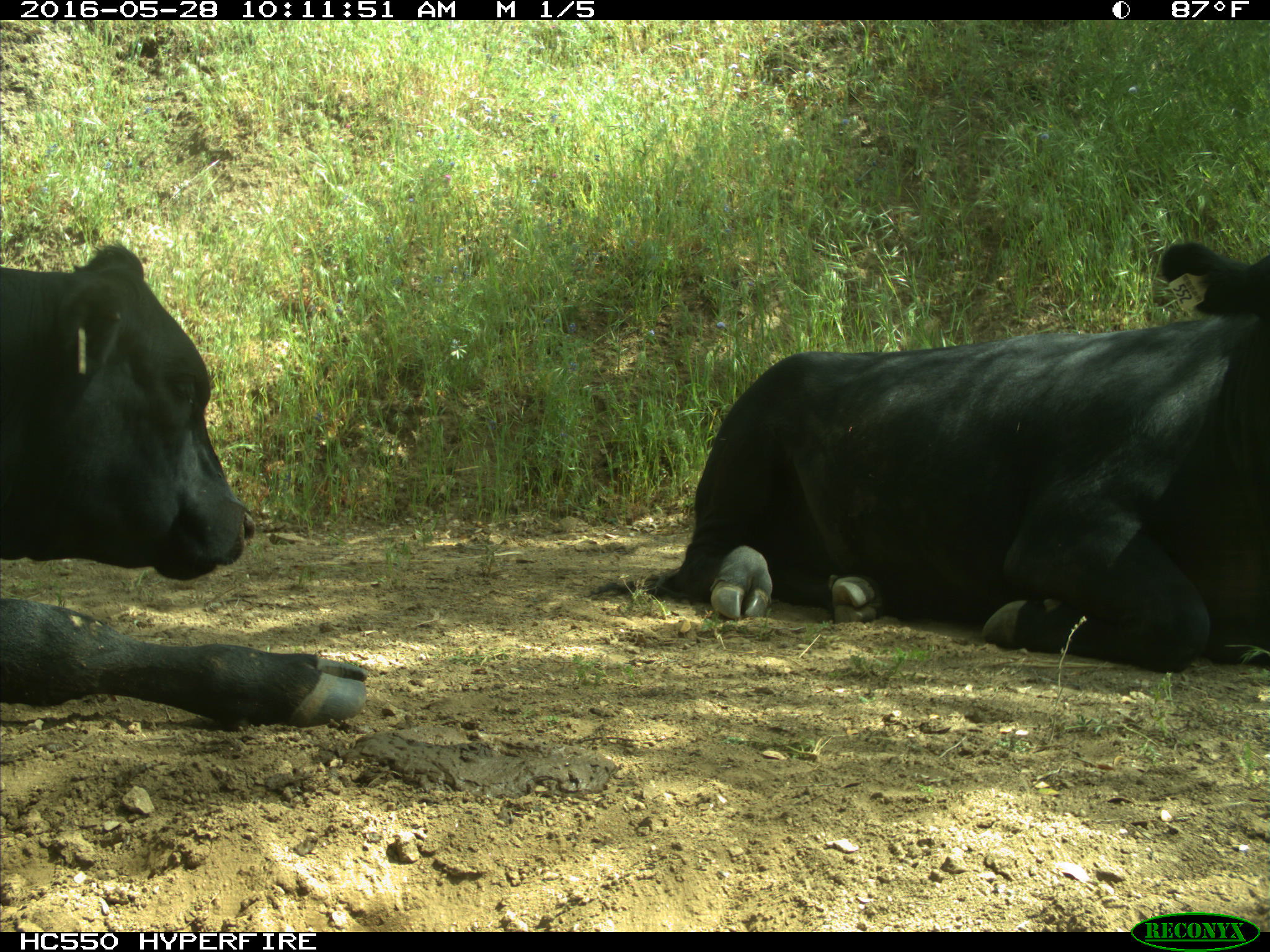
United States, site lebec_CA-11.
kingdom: Animalia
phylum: Chordata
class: Mammalia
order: Artiodactyla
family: Bovidae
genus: Bos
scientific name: Bos taurus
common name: domestic cow